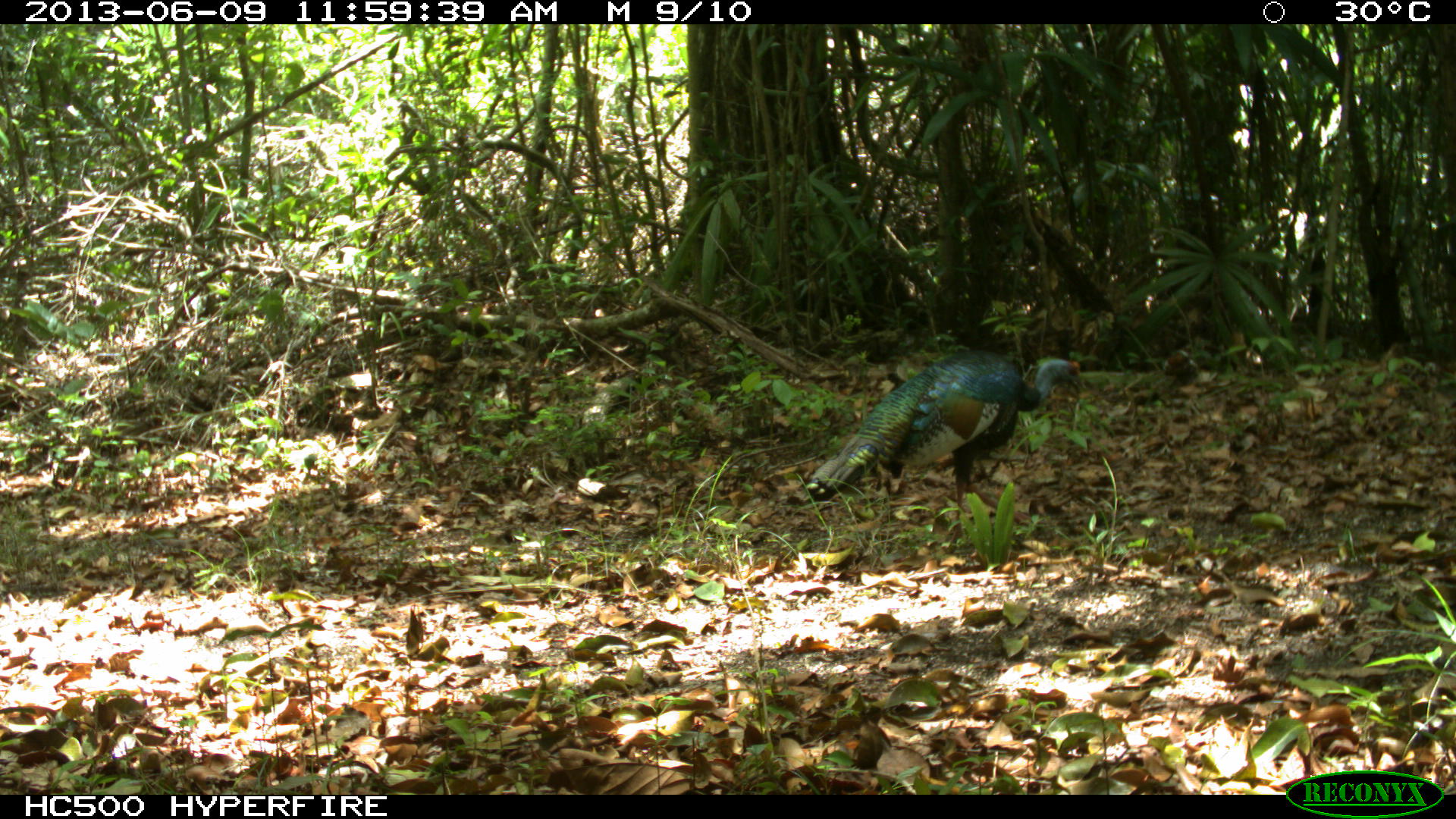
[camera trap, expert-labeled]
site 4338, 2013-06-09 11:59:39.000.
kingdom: Animalia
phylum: Chordata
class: Aves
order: Galliformes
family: Phasianidae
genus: Meleagris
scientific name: Meleagris ocellata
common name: ocellated turkey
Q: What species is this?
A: Meleagris ocellata (ocellated turkey).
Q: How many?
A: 1.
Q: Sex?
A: Female.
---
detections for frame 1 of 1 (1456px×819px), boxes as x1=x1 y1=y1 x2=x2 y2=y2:
meleagris ocellata: x1=803 y1=347 x2=1086 y2=547